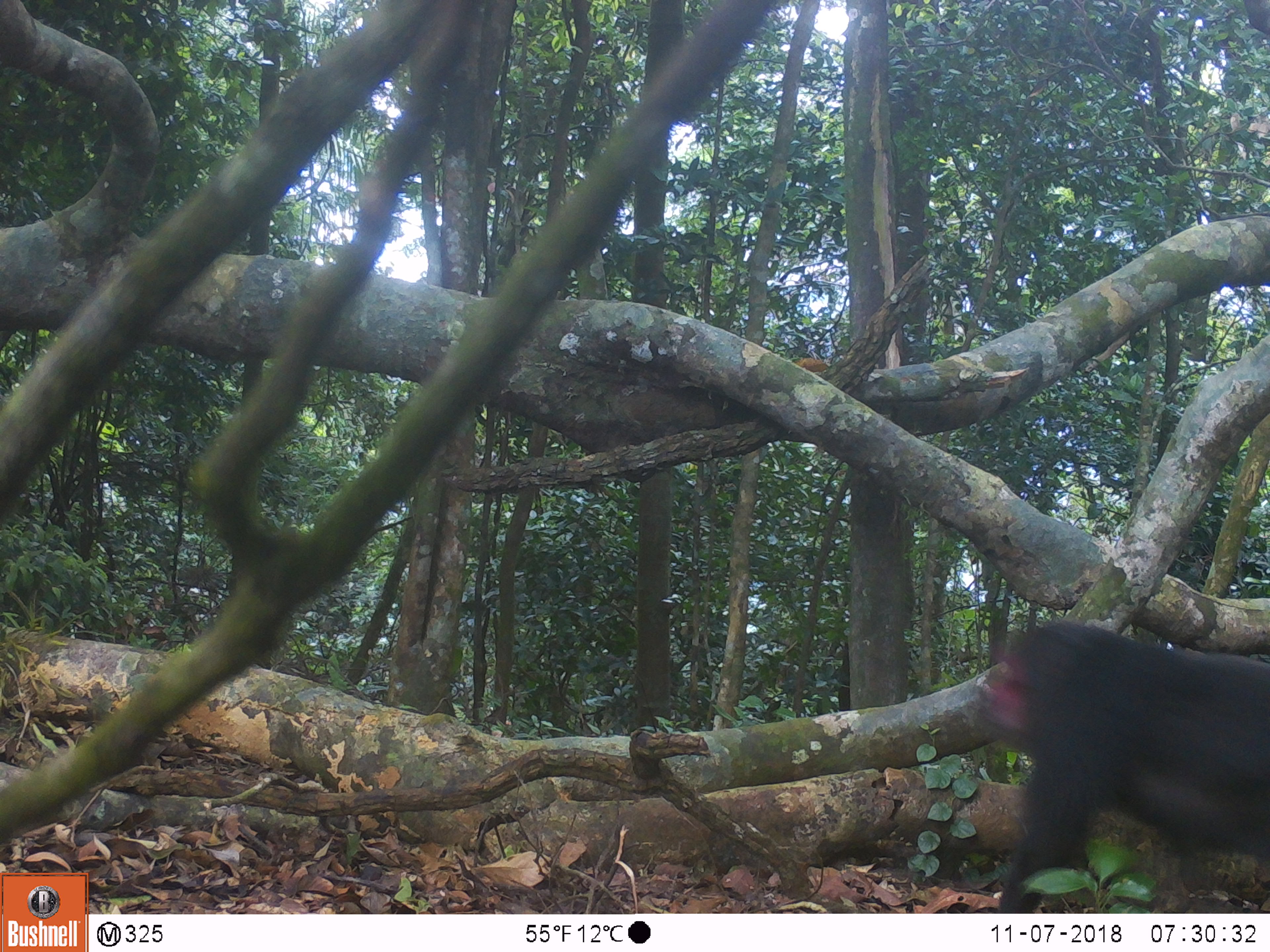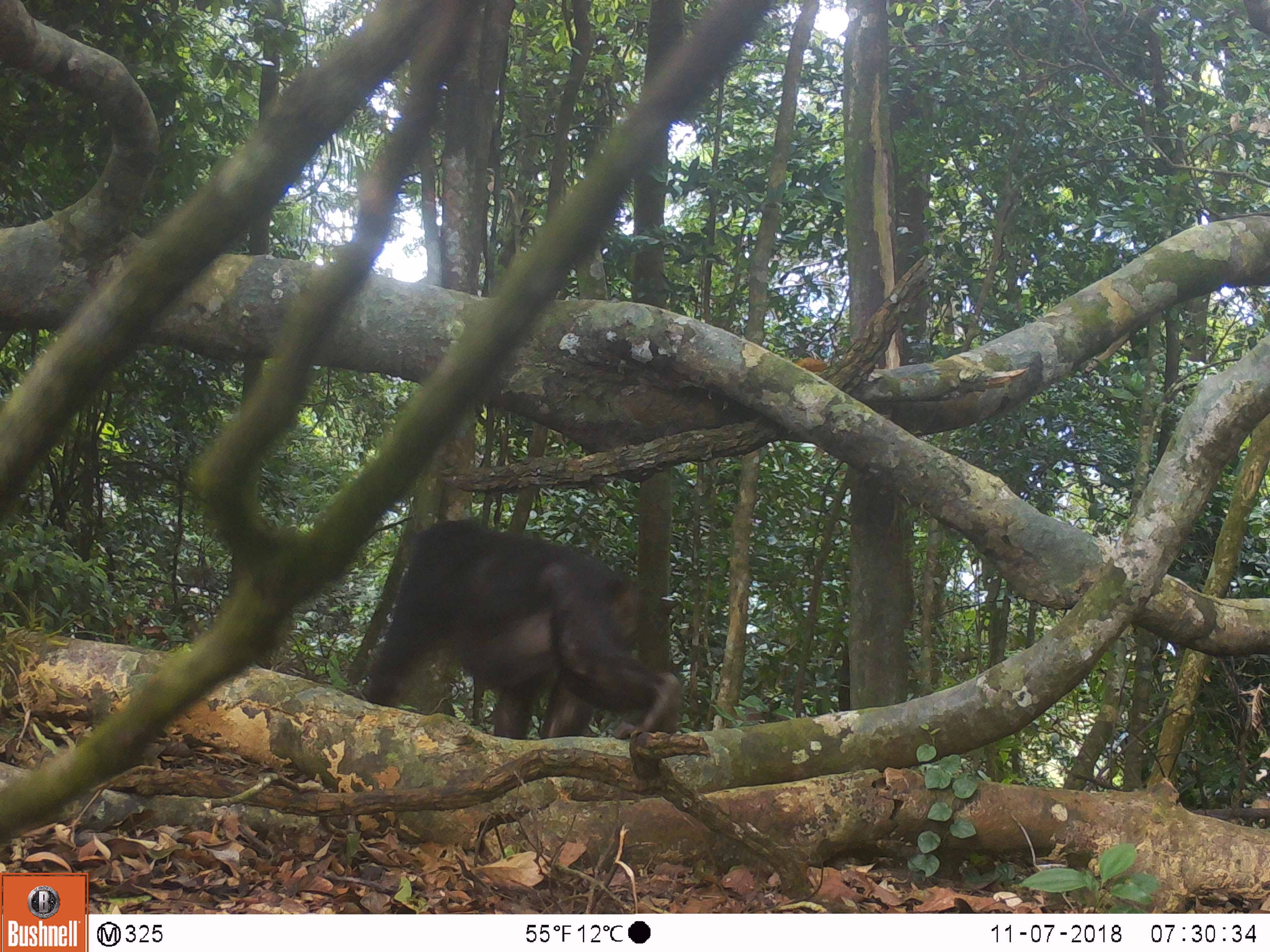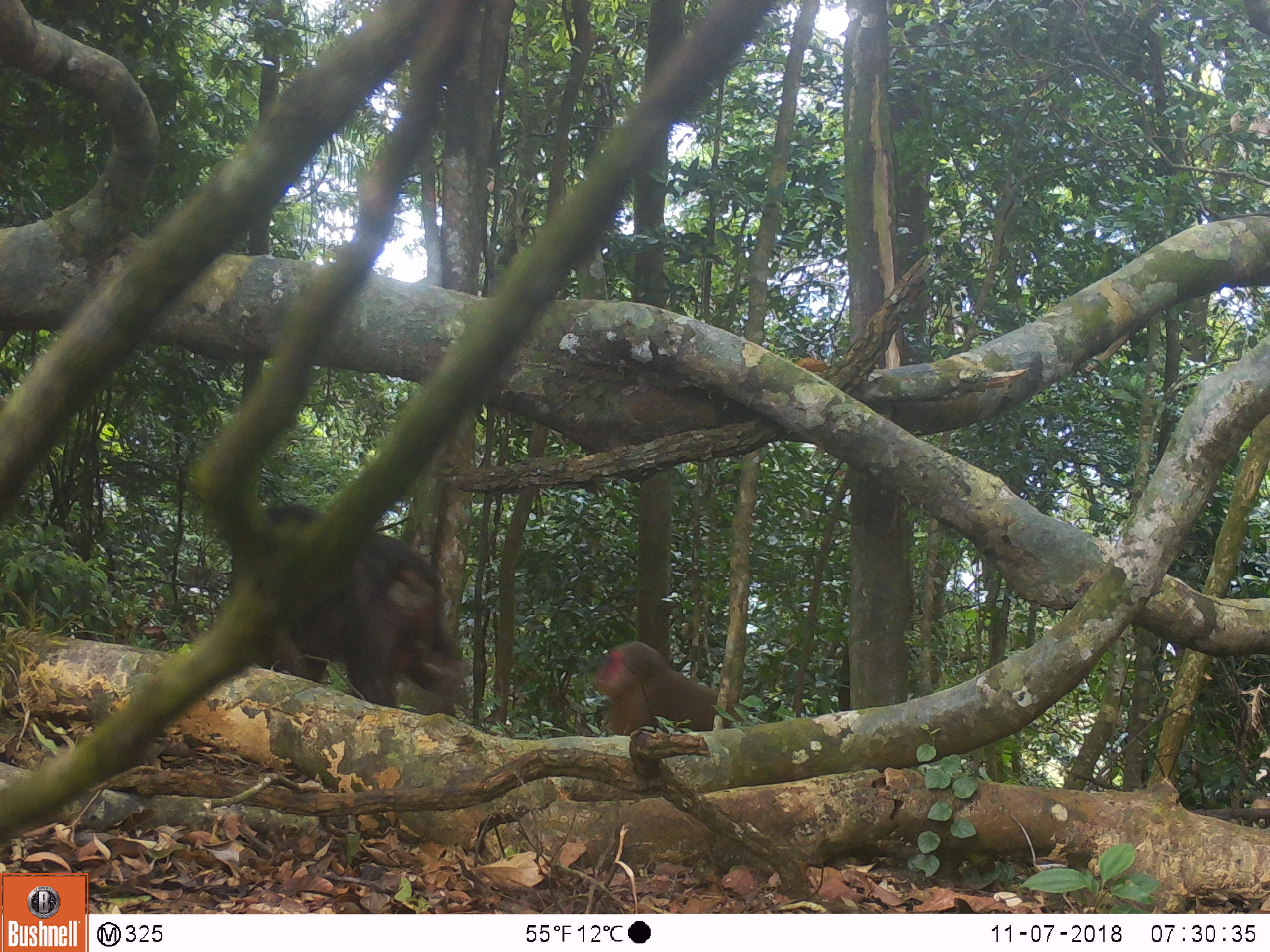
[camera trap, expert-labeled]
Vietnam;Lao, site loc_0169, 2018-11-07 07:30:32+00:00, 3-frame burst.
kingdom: Animalia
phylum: Chordata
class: Mammalia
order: Primates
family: Cercopithecidae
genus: Macaca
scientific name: Macaca arctoides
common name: stump-tailed macaque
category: stump tailed macaque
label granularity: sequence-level